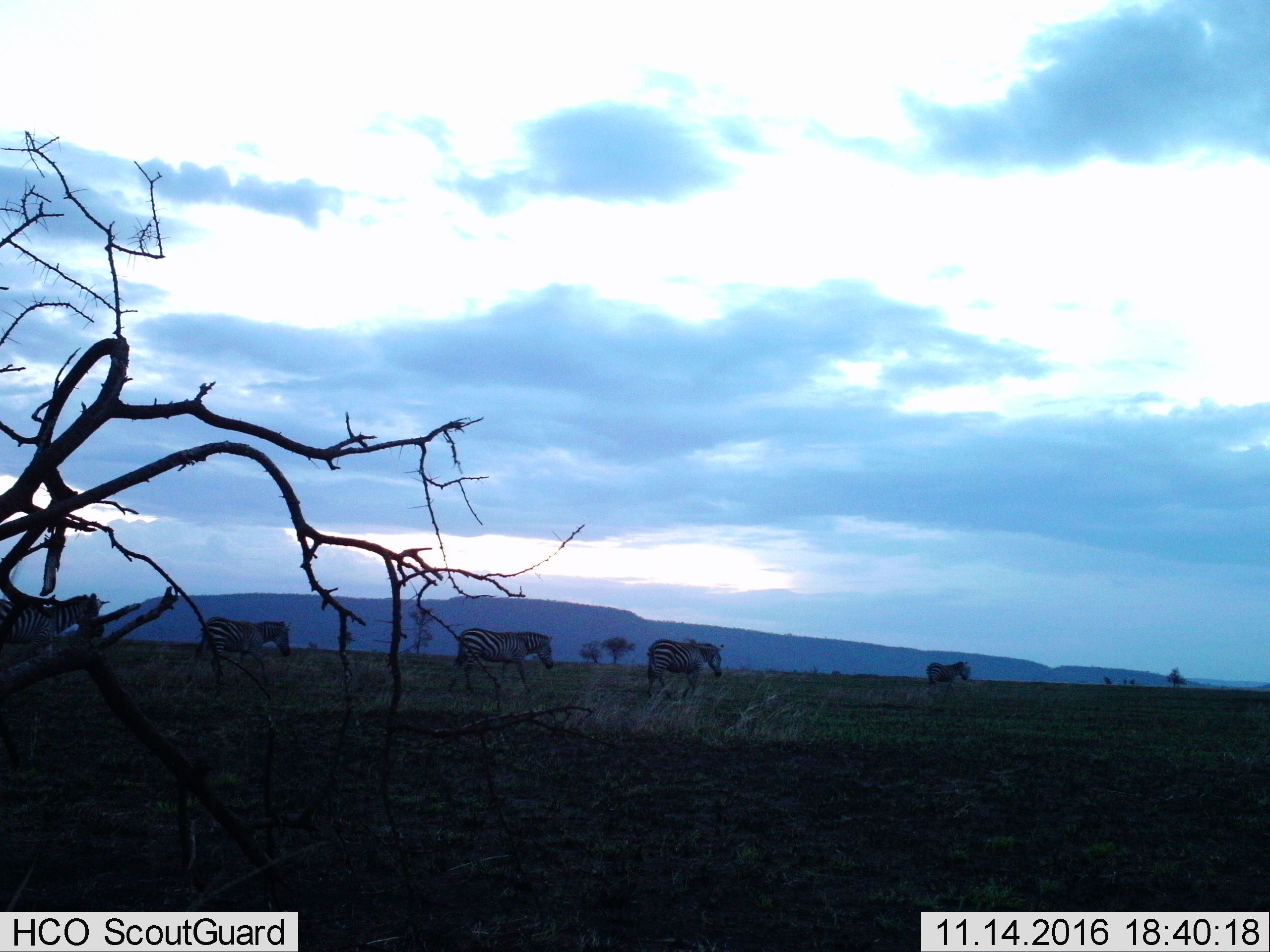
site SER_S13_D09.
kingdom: Animalia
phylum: Chordata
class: Mammalia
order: Perissodactyla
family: Equidae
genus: Equus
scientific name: Equus quagga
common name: plains zebra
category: zebraplains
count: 5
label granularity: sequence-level